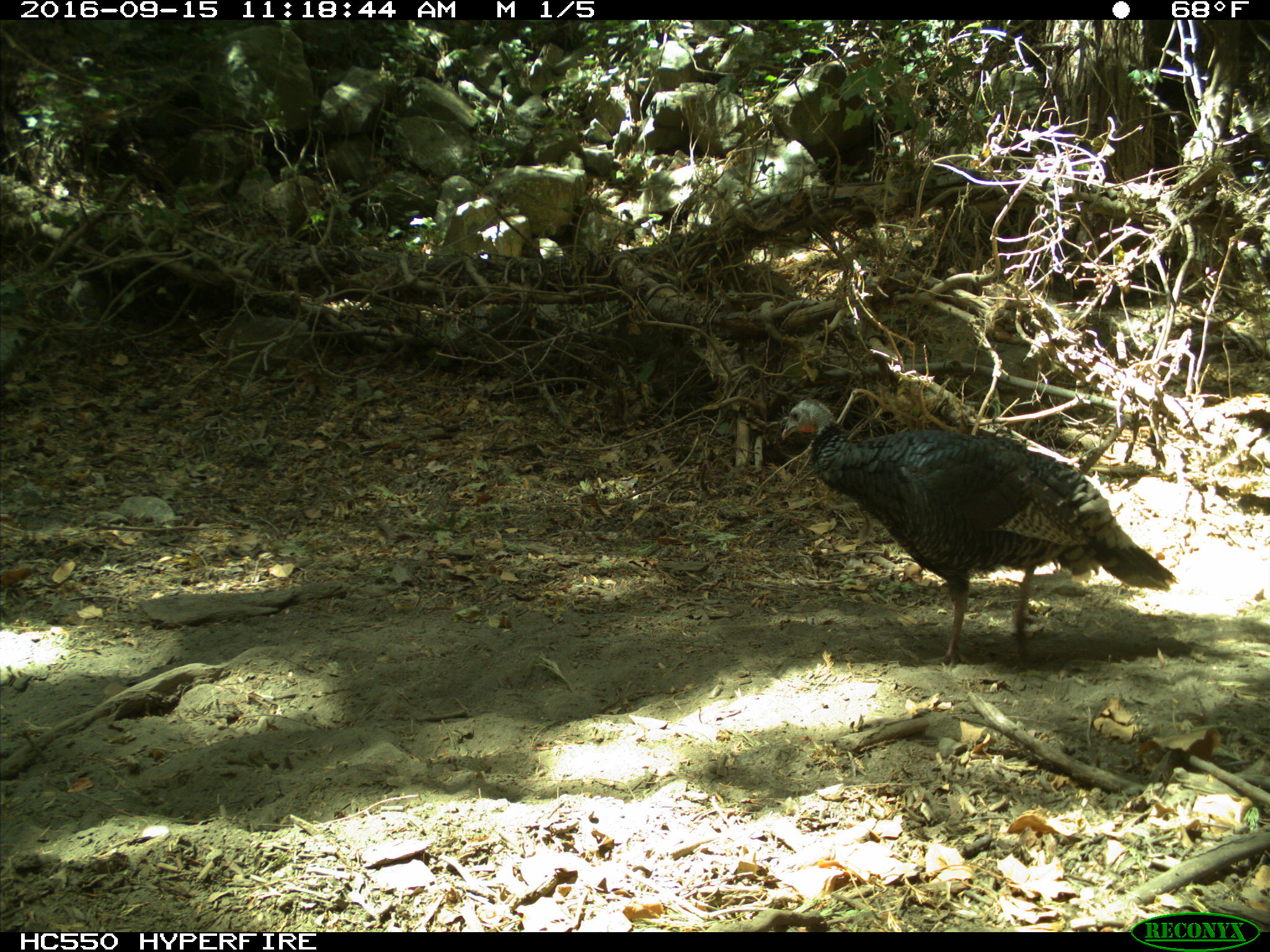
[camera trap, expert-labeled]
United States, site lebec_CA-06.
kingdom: Animalia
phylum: Chordata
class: Aves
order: Galliformes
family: Phasianidae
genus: Meleagris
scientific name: Meleagris gallopavo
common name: wild turkey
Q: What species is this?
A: Meleagris gallopavo (wild turkey).